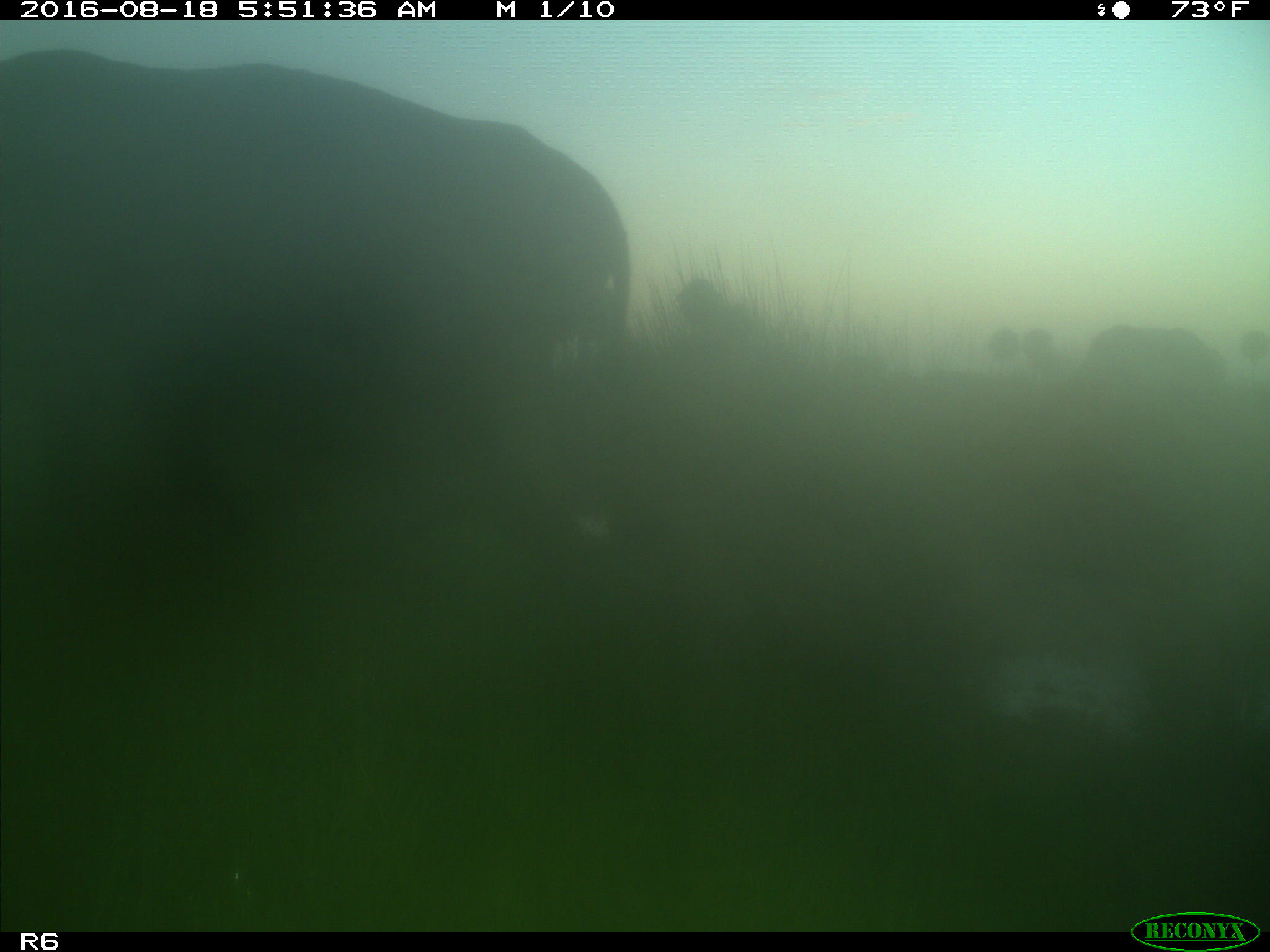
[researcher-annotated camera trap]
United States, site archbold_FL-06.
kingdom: Animalia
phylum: Chordata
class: Mammalia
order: Artiodactyla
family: Bovidae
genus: Bos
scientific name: Bos taurus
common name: domestic cow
Bos taurus (domestic cow).